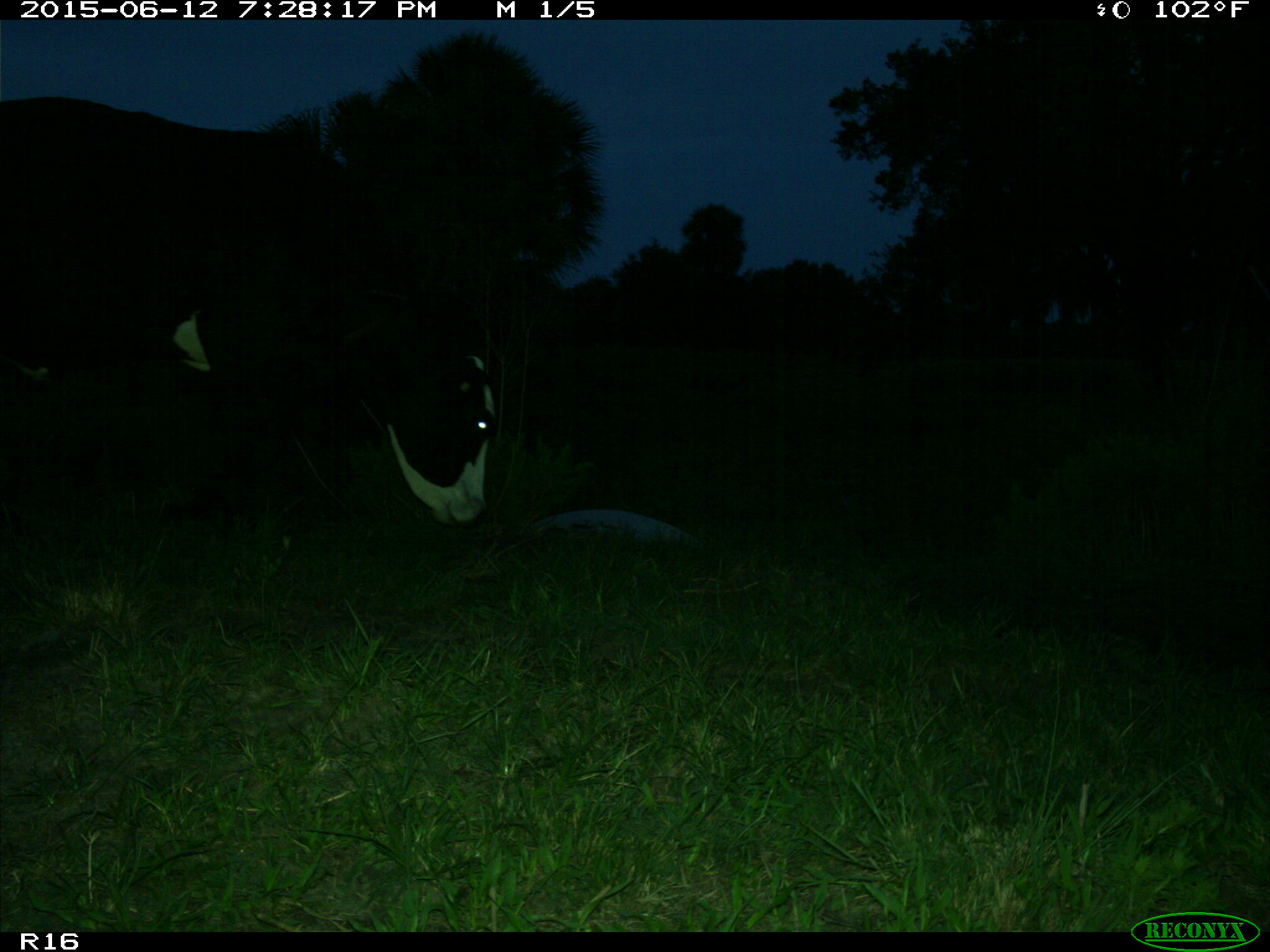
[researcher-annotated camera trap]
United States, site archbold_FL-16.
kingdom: Animalia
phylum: Chordata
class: Mammalia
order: Artiodactyla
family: Bovidae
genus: Bos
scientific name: Bos taurus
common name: domestic cow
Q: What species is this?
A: Bos taurus (domestic cow).